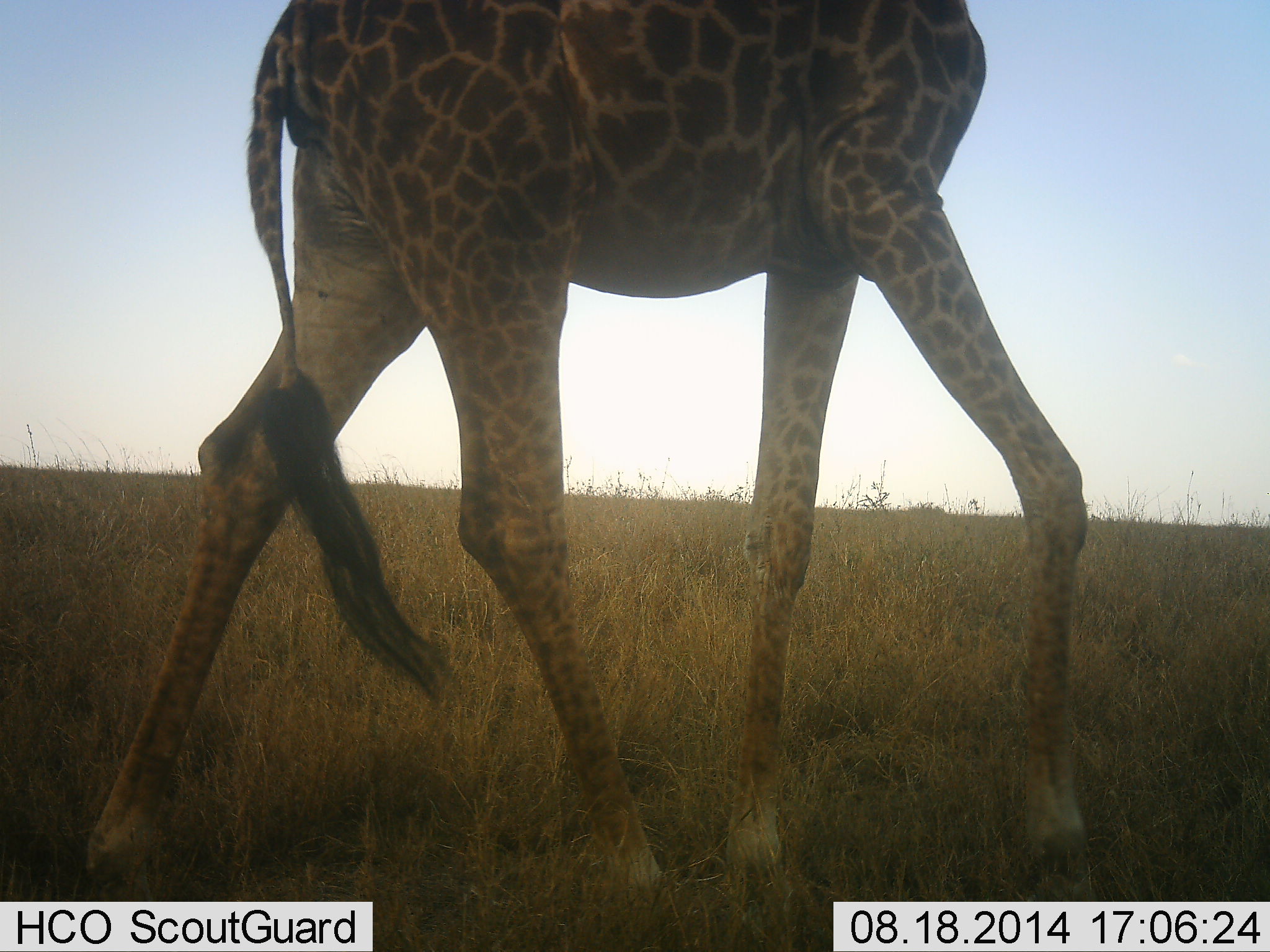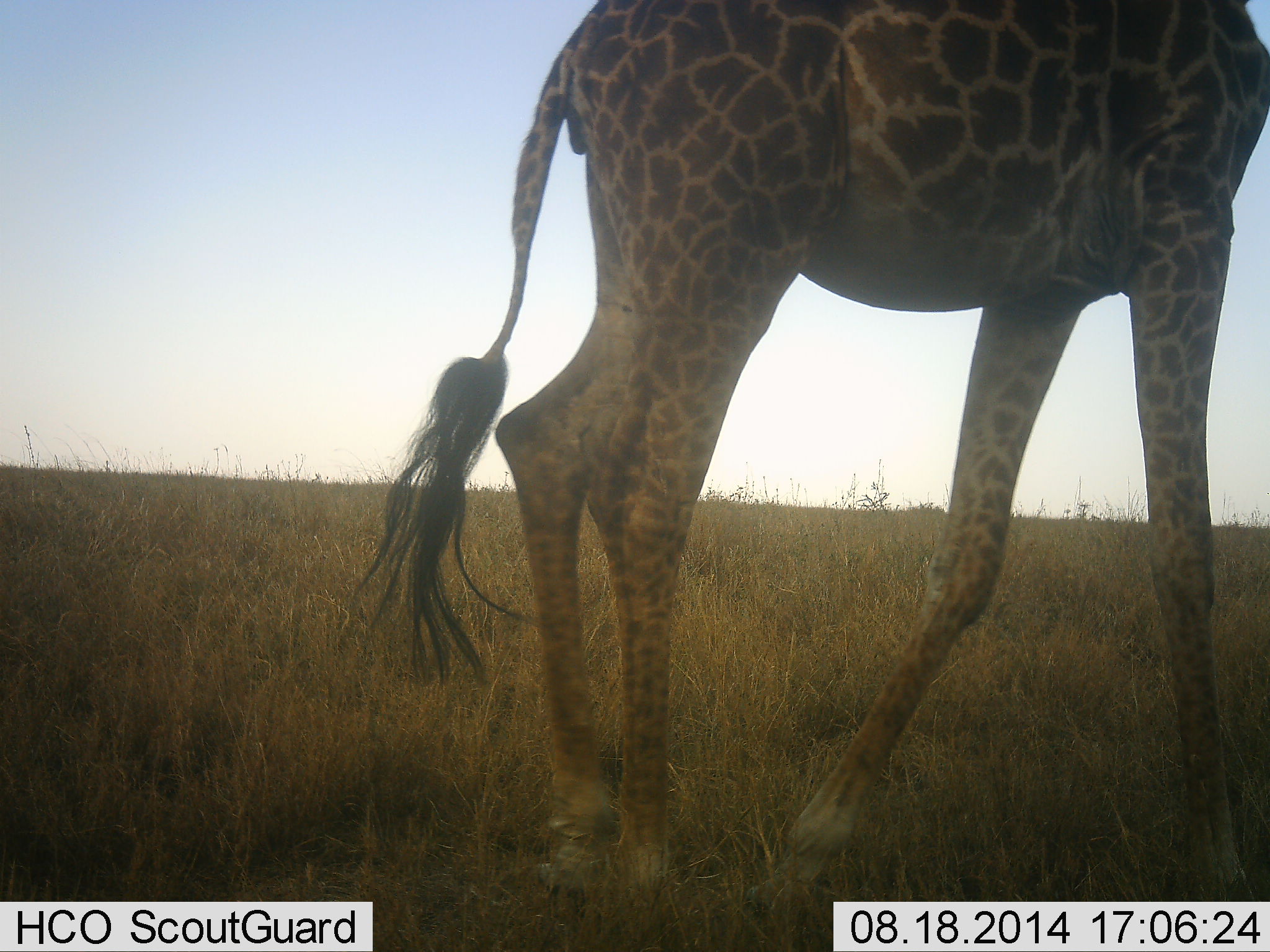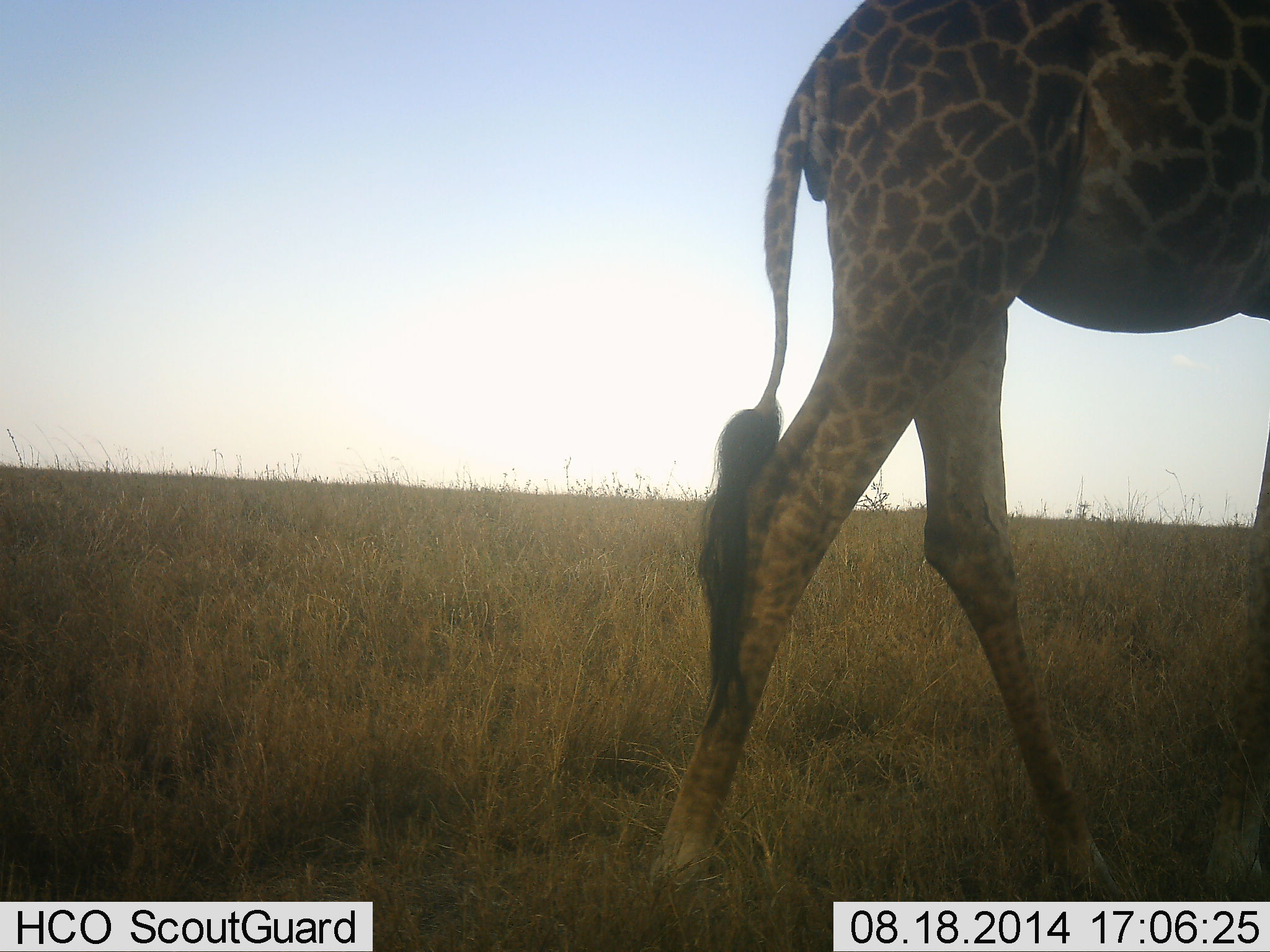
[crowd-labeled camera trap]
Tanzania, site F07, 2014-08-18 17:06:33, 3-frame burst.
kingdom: Animalia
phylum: Chordata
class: Mammalia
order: Artiodactyla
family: Giraffidae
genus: Giraffa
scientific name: Giraffa camelopardalis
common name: giraffe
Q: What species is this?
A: Giraffe (Giraffa camelopardalis).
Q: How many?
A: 1.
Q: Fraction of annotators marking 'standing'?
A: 20%.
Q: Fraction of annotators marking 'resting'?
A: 0%.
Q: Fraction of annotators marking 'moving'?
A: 80%.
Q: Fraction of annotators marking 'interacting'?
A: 0%.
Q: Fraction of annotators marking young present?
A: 0%.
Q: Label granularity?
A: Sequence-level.